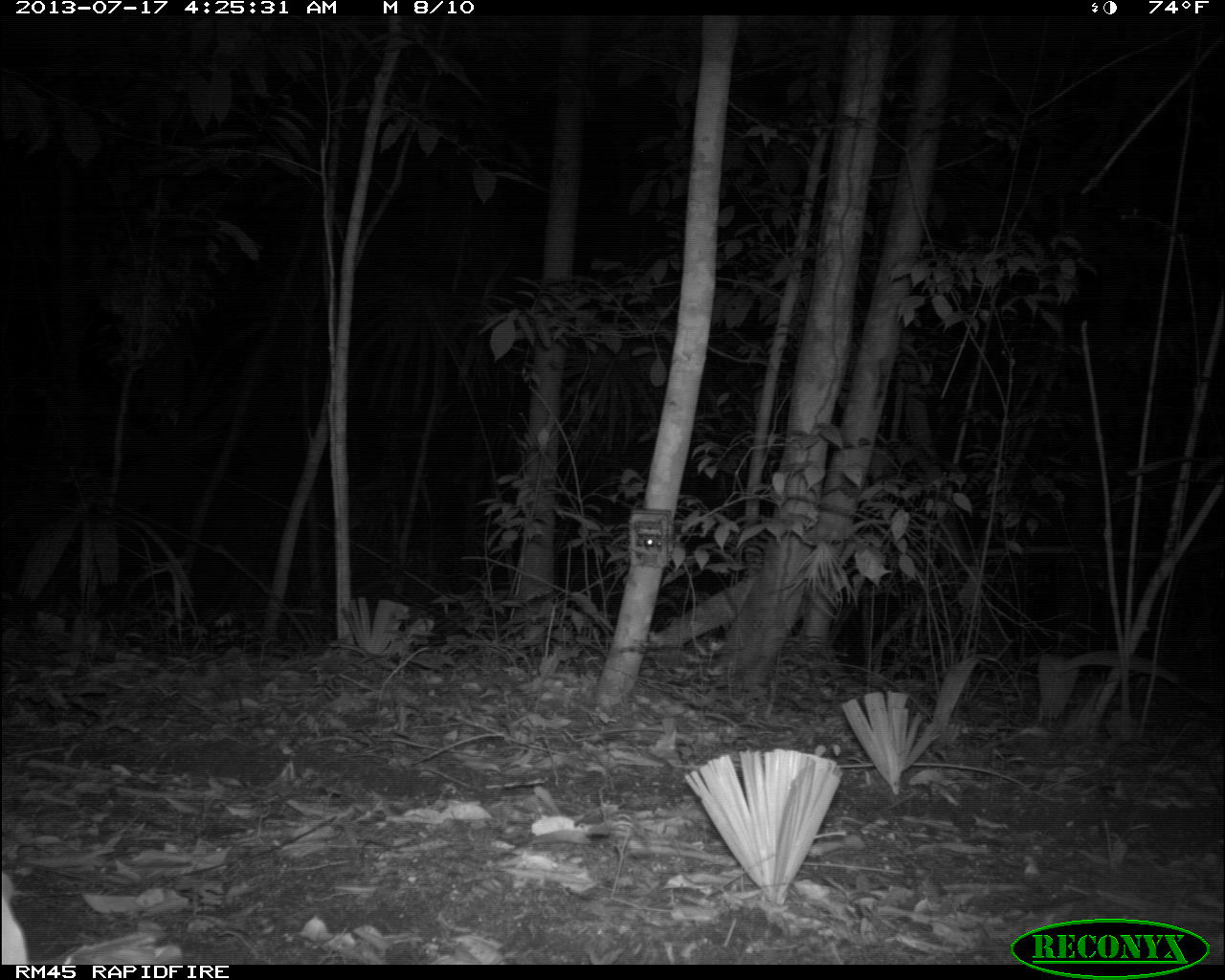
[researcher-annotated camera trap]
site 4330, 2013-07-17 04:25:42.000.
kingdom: Animalia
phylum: Chordata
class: Mammalia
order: Carnivora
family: Felidae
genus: Leopardus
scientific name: Leopardus pardalis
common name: ocelot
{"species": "Leopardus pardalis (ocelot)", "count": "1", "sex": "male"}